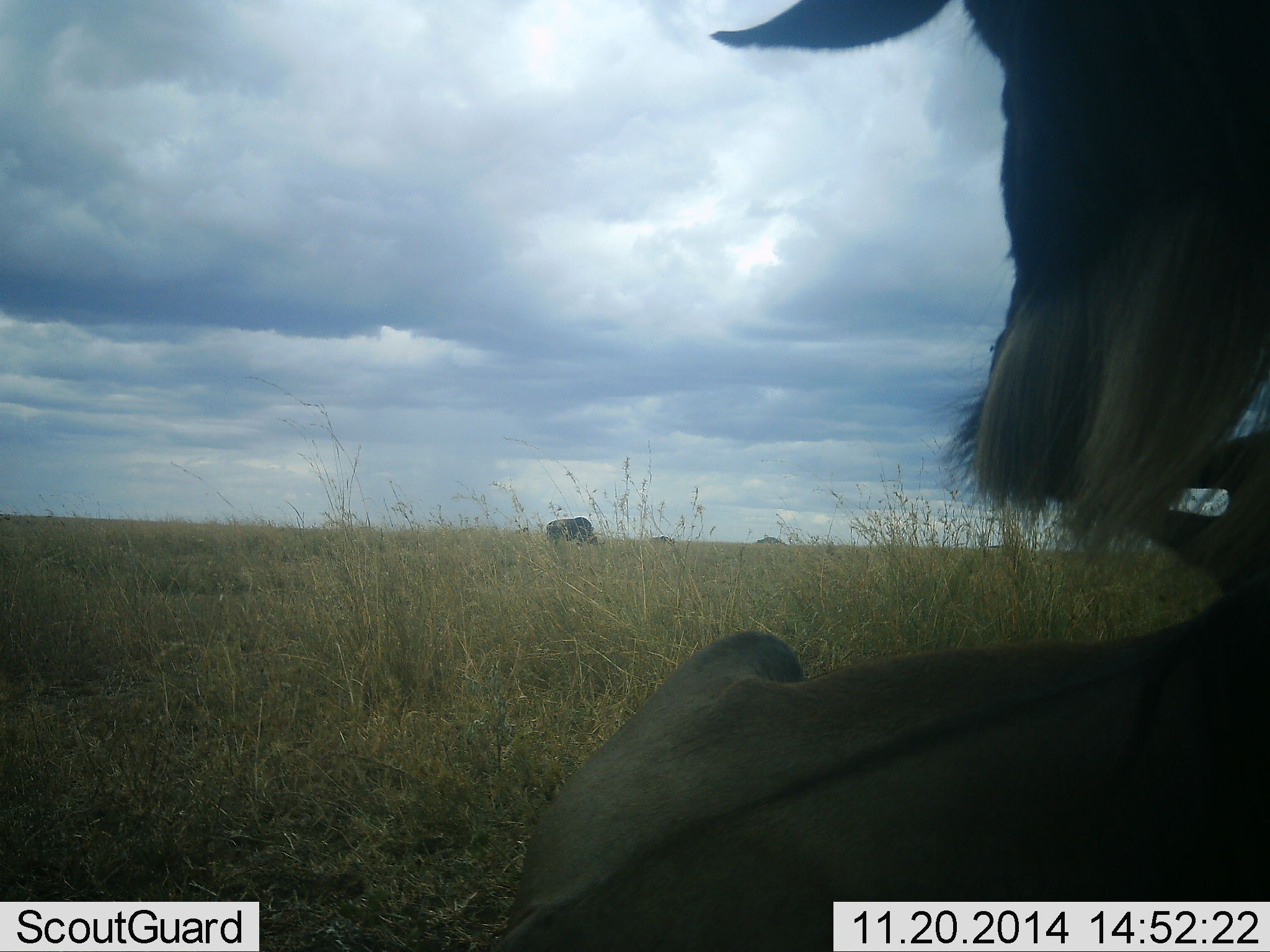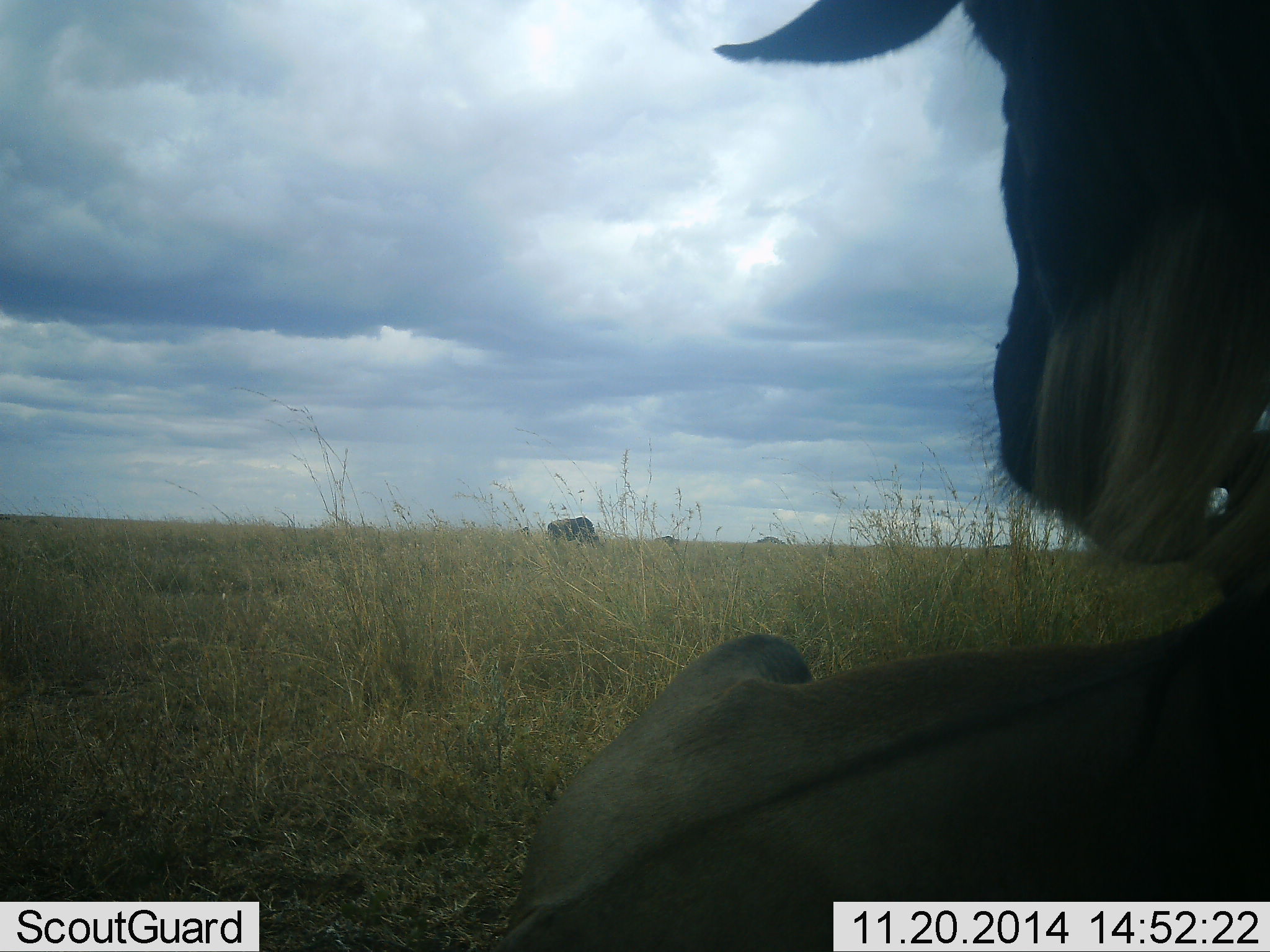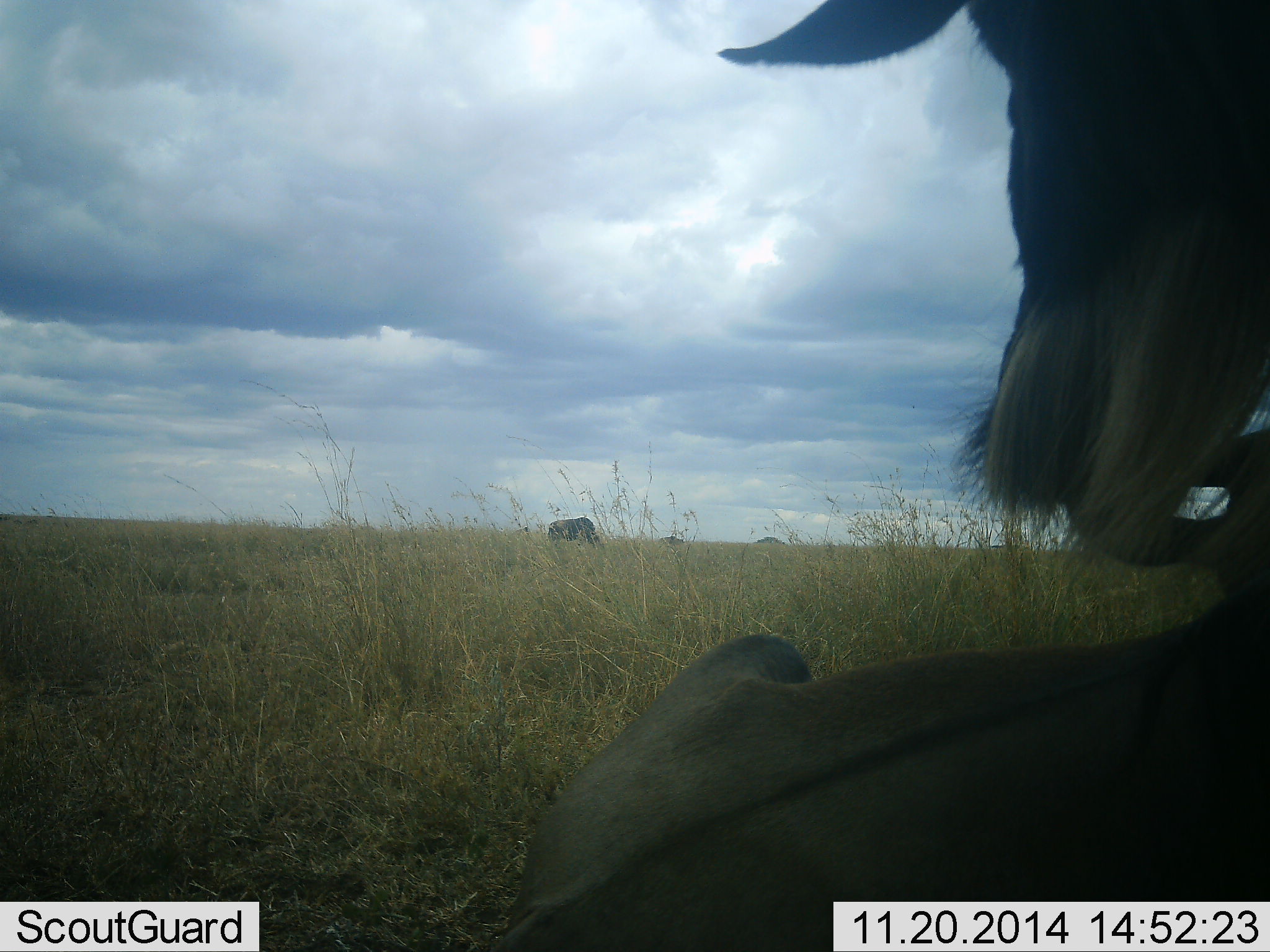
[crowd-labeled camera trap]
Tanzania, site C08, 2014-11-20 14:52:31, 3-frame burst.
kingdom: Animalia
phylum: Chordata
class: Mammalia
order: Artiodactyla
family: Bovidae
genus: Connochaetes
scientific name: Connochaetes taurinus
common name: blue wildebeest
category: wildebeest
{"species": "wildebeest (blue wildebeest) (Connochaetes taurinus)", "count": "3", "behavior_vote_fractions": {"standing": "40%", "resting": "100%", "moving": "0%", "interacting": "0%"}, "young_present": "10%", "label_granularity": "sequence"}